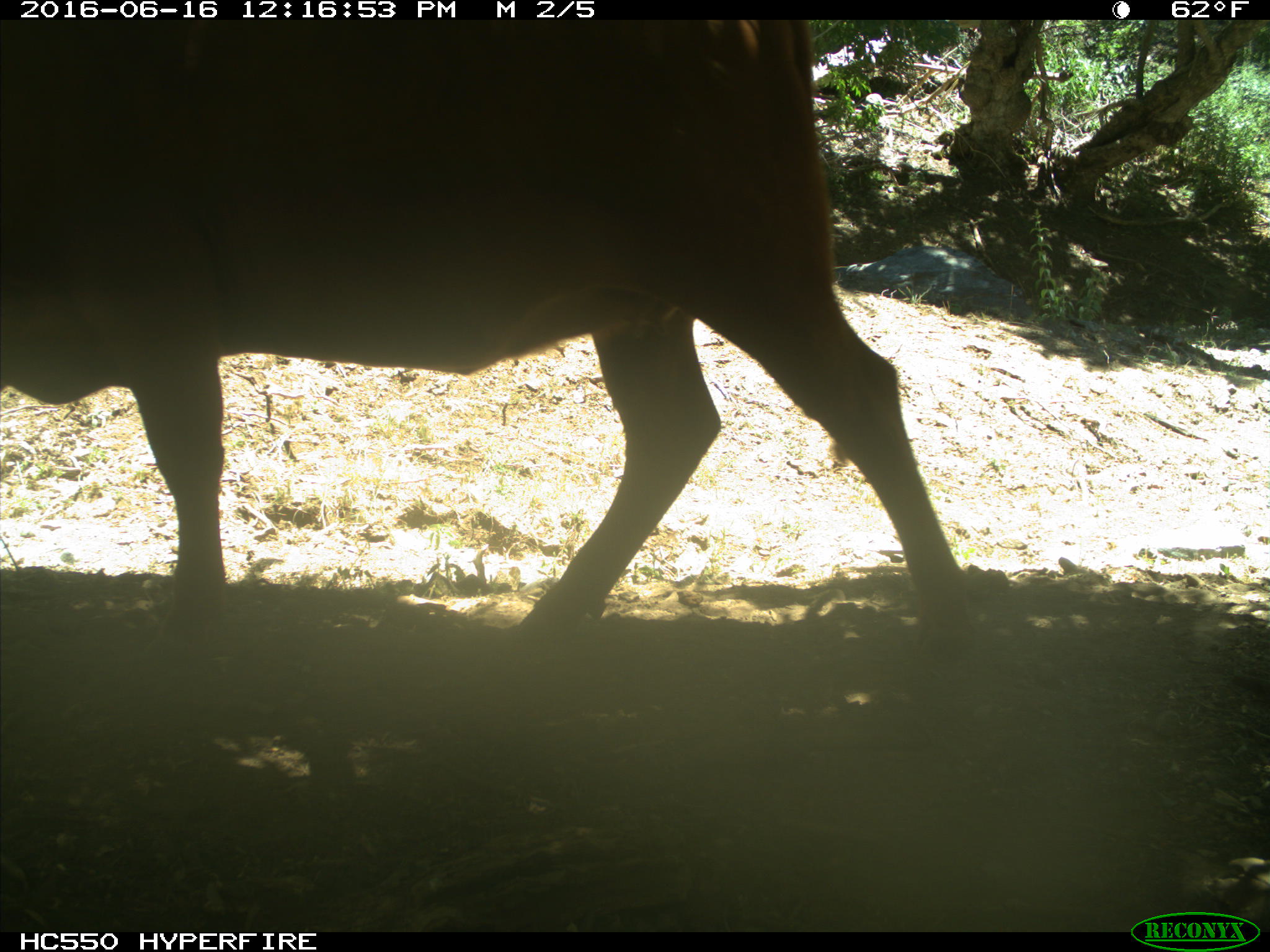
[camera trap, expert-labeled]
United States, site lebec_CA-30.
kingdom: Animalia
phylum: Chordata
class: Mammalia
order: Artiodactyla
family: Bovidae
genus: Bos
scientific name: Bos taurus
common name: domestic cow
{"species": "Bos taurus (domestic cow)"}